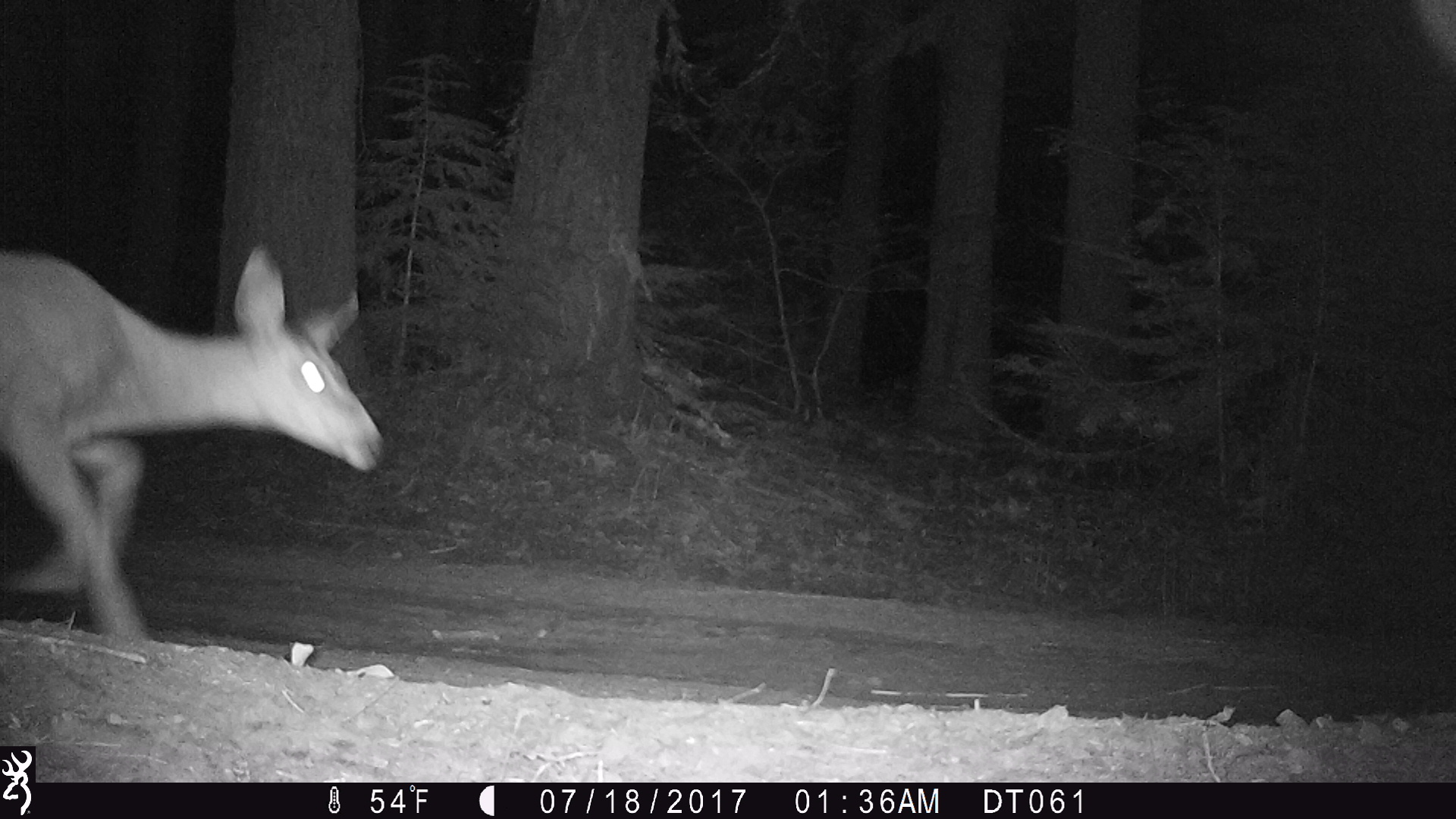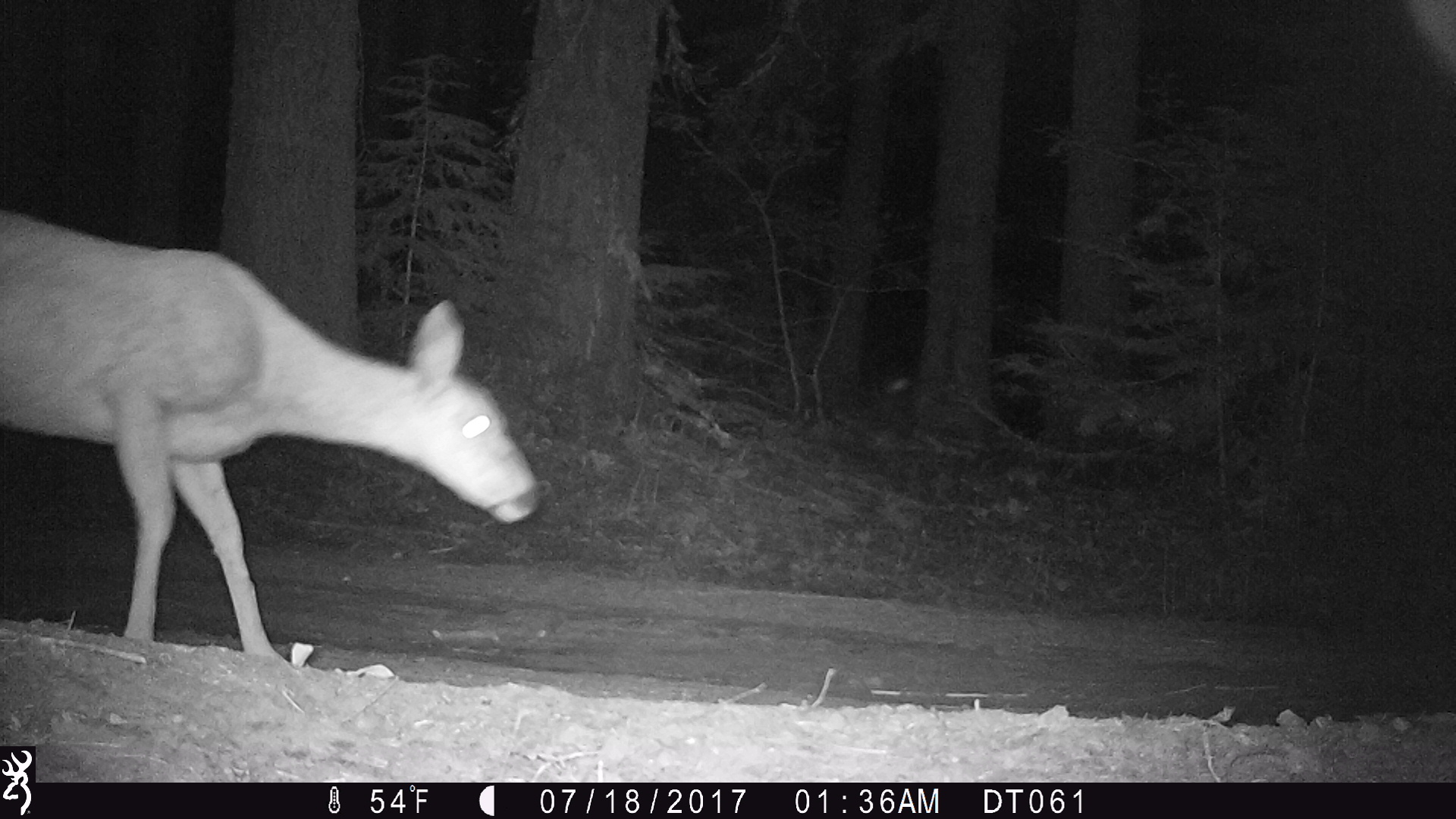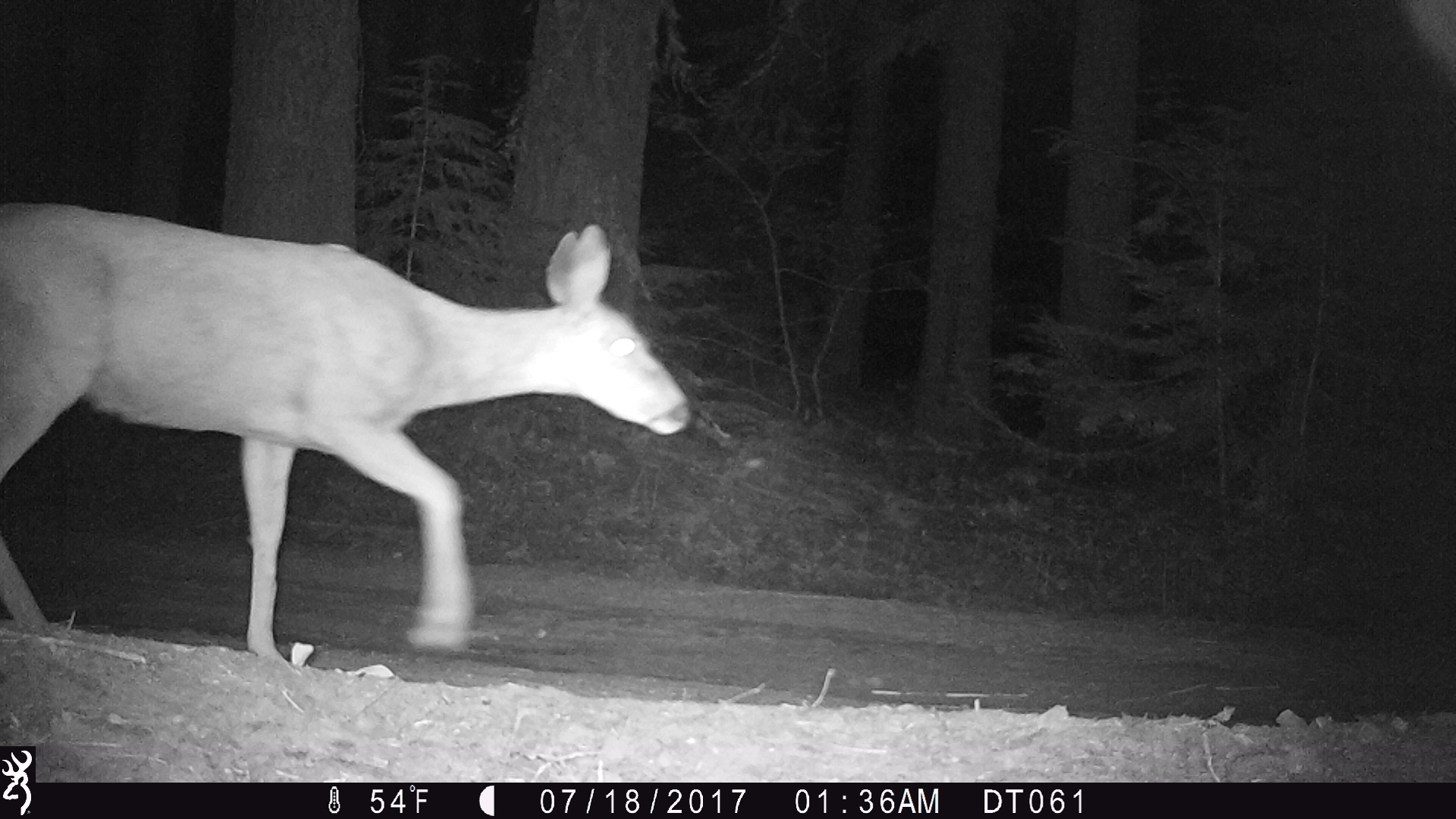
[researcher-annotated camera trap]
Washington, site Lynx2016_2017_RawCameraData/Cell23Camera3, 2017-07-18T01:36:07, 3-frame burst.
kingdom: Animalia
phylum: Chordata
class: Mammalia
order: Artiodactyla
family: Cervidae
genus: Odocoileus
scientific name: Odocoileus hemionus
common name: mule deer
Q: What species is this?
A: Odocoileus hemionus (mule deer).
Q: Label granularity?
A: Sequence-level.